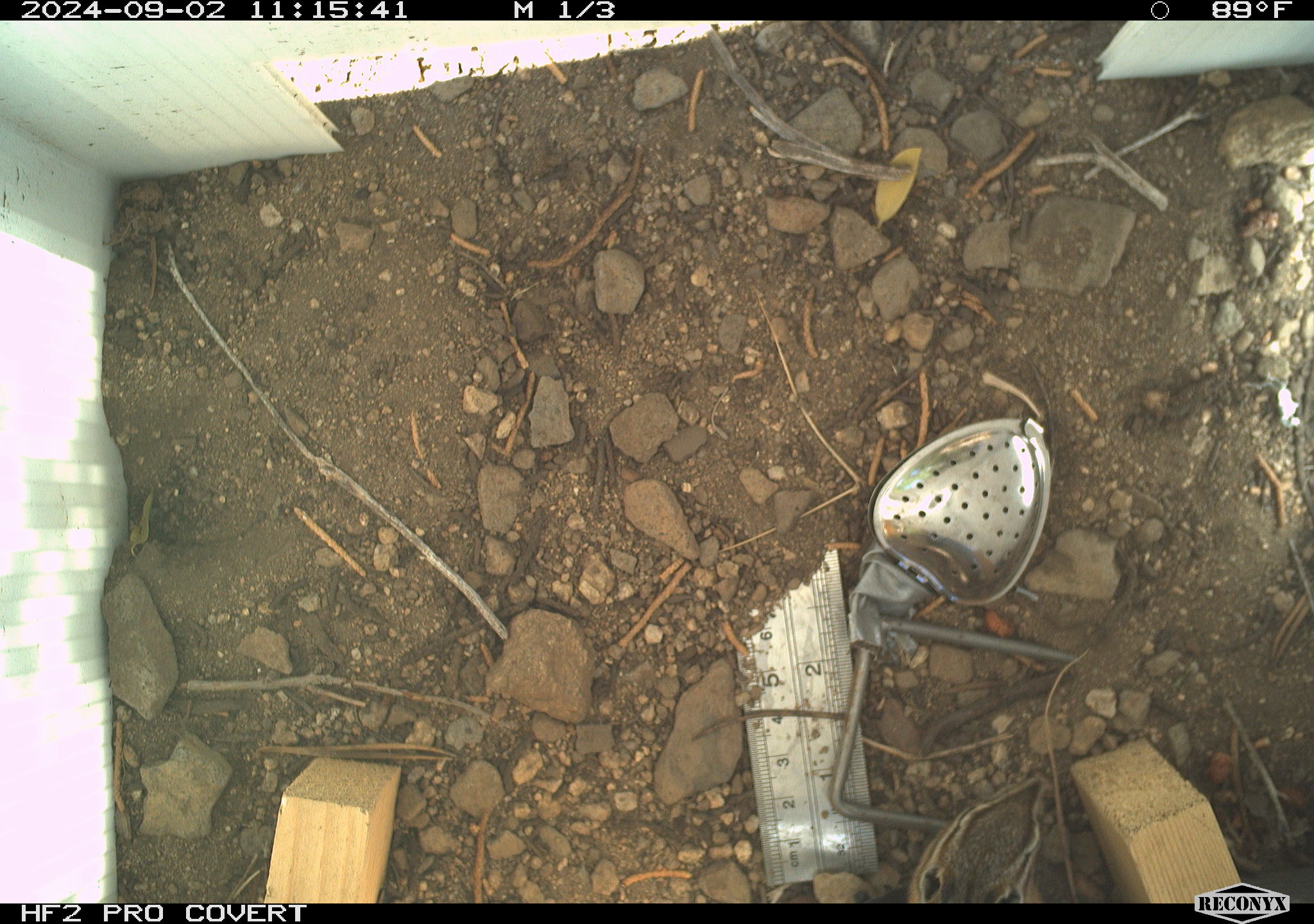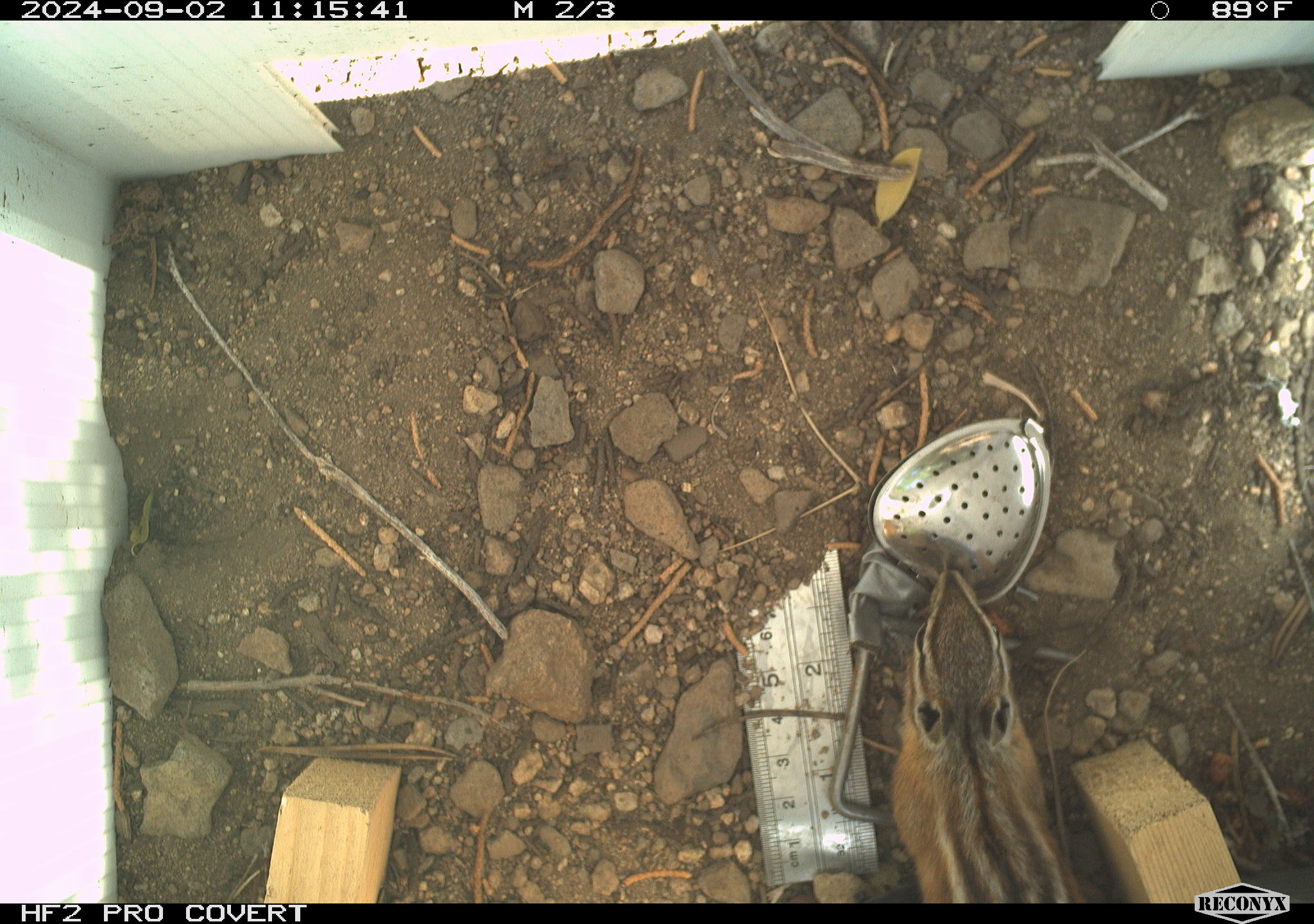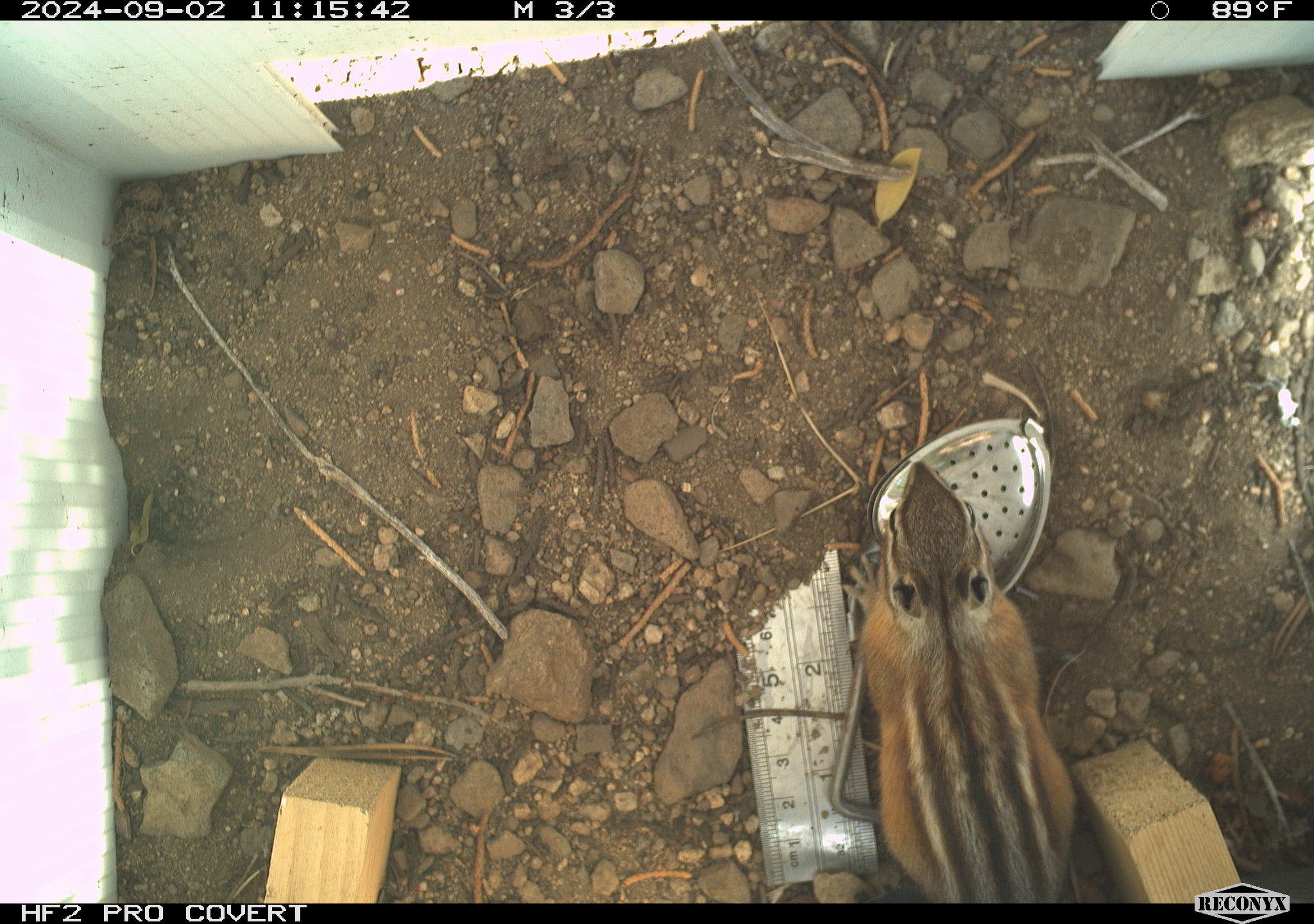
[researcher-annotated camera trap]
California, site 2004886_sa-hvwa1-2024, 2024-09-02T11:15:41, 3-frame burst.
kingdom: Animalia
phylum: Chordata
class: Mammalia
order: Rodentia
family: Sciuridae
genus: Neotamias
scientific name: Neotamias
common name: western chipmunks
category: neotamias species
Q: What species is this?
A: Neotamias species (western chipmunks) (Neotamias).